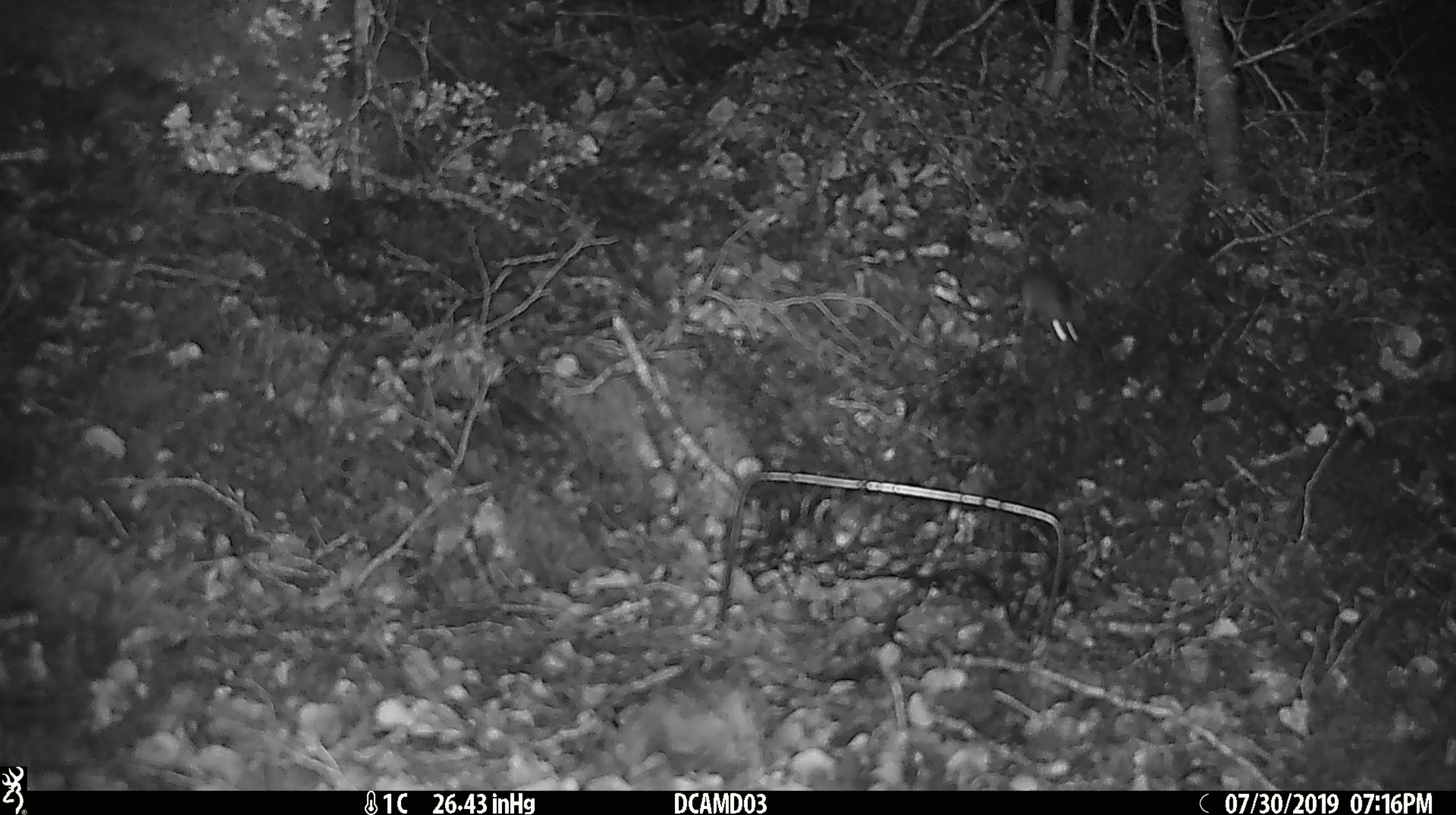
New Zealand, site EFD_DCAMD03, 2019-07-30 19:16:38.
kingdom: Animalia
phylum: Chordata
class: Mammalia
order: Rodentia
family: Muridae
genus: Mus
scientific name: Mus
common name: mouse